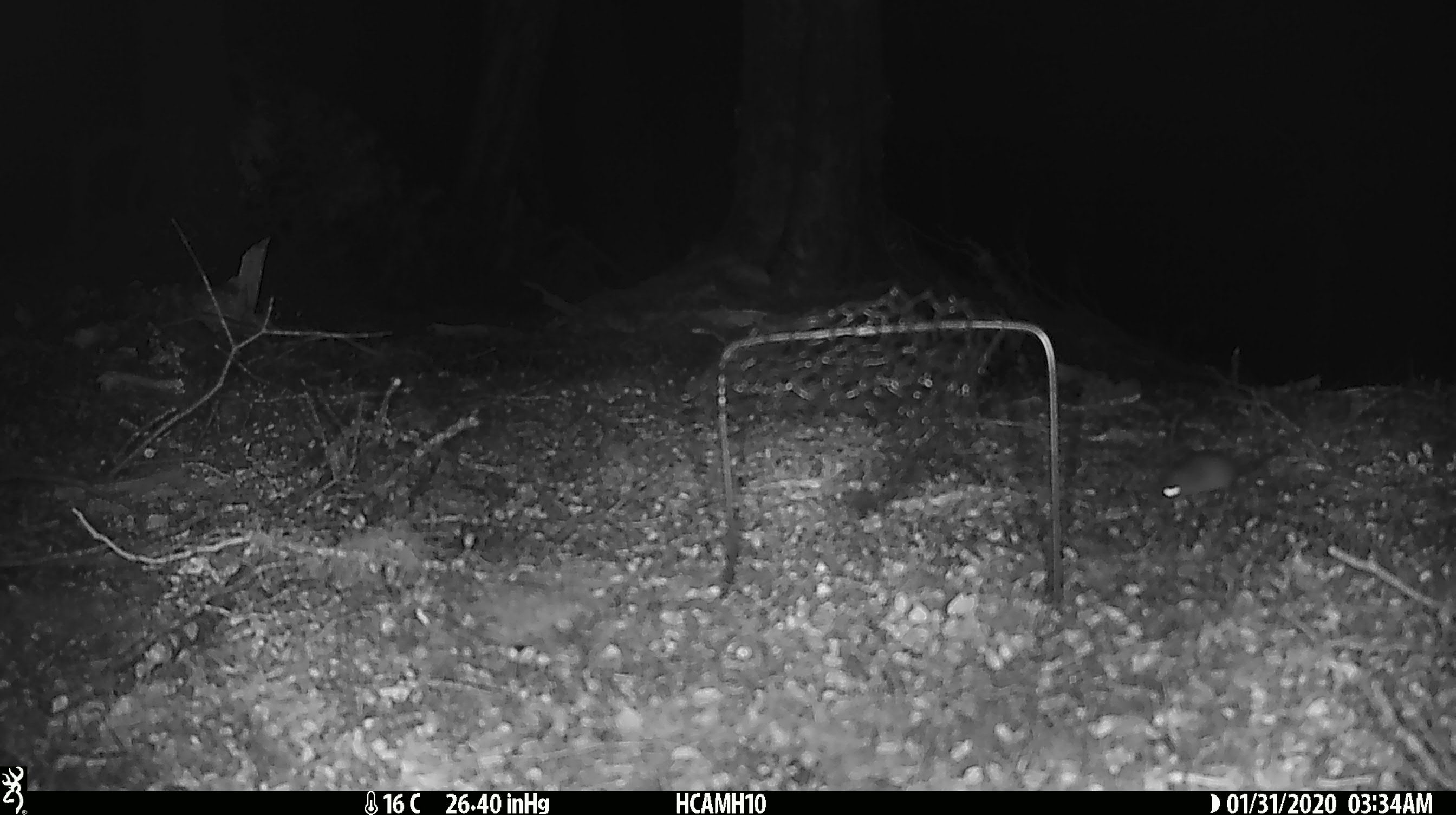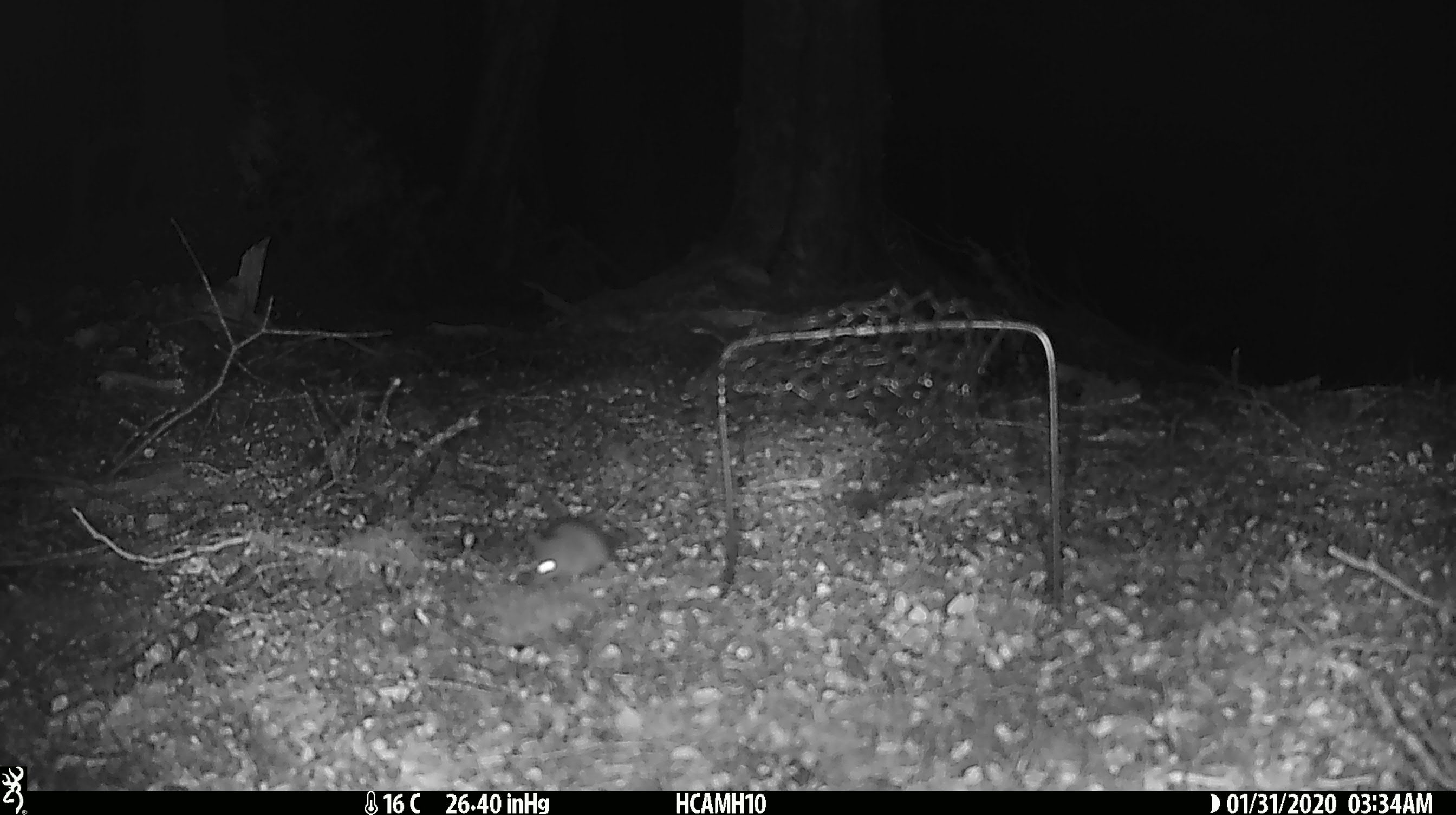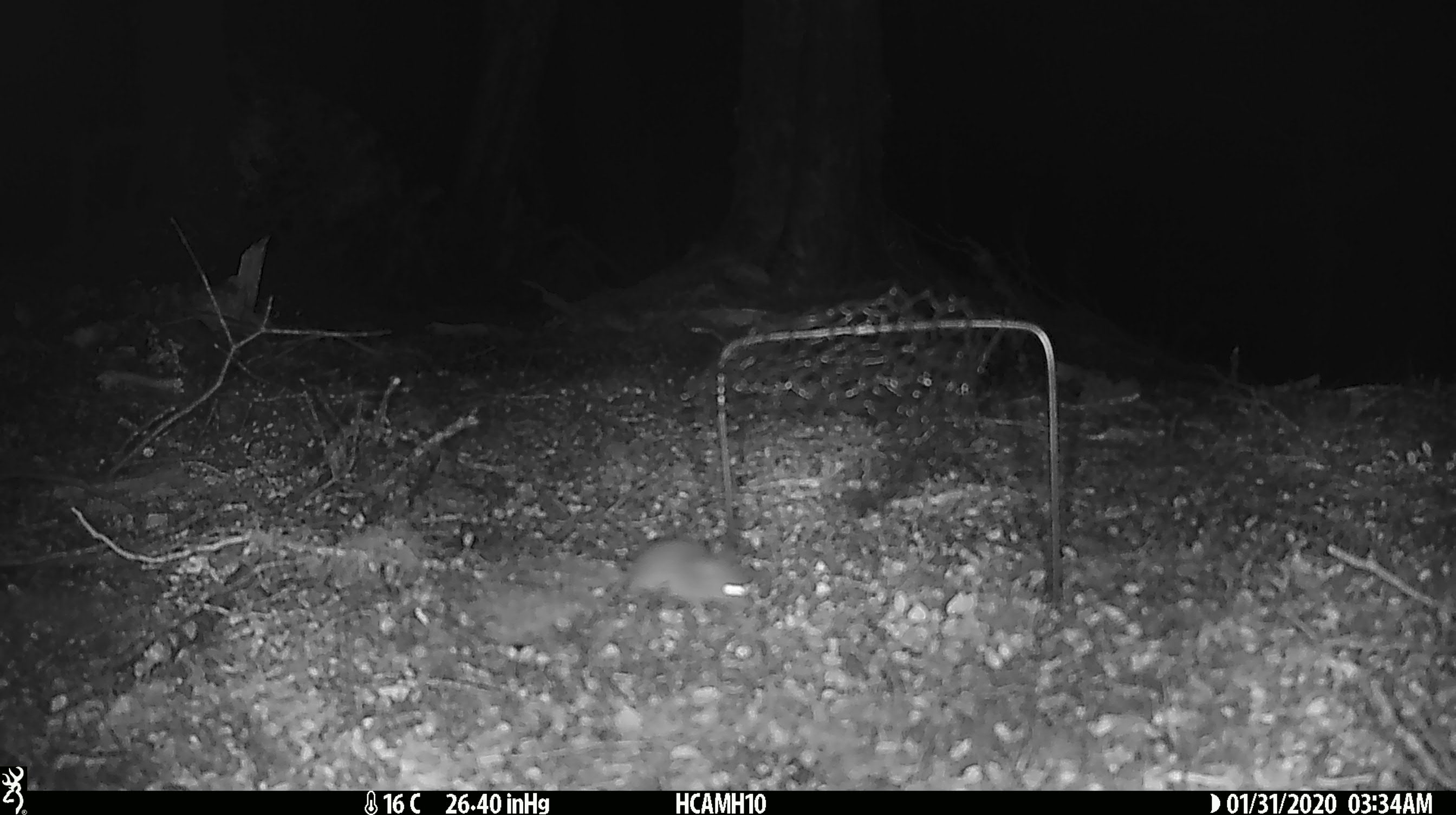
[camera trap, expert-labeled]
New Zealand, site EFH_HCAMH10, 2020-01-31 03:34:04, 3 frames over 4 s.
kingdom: Animalia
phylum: Chordata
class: Mammalia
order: Rodentia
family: Muridae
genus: Mus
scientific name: Mus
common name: mouse